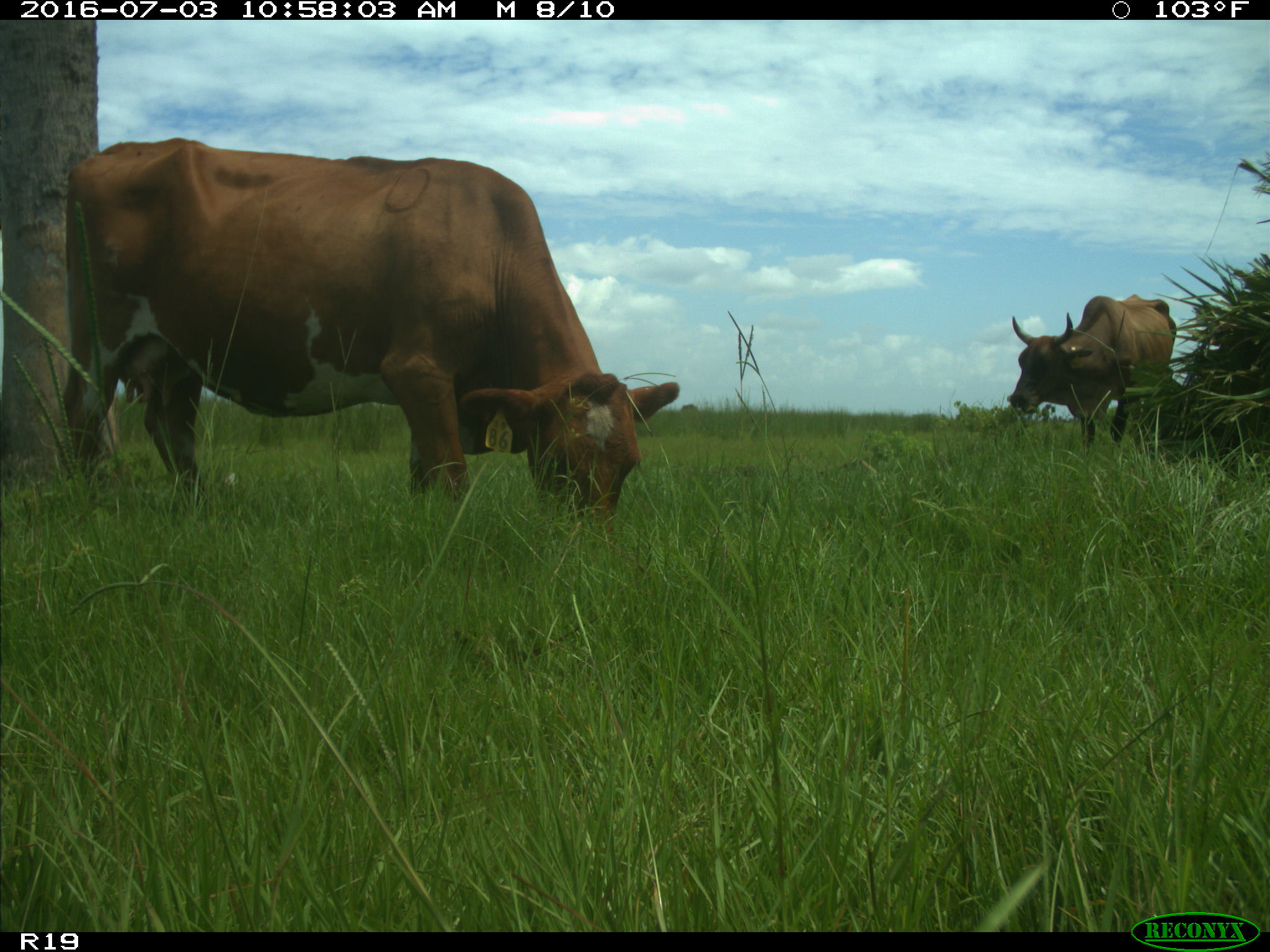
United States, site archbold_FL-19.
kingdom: Animalia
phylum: Chordata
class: Mammalia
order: Artiodactyla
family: Bovidae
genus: Bos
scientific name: Bos taurus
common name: domestic cow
Bos taurus (domestic cow).